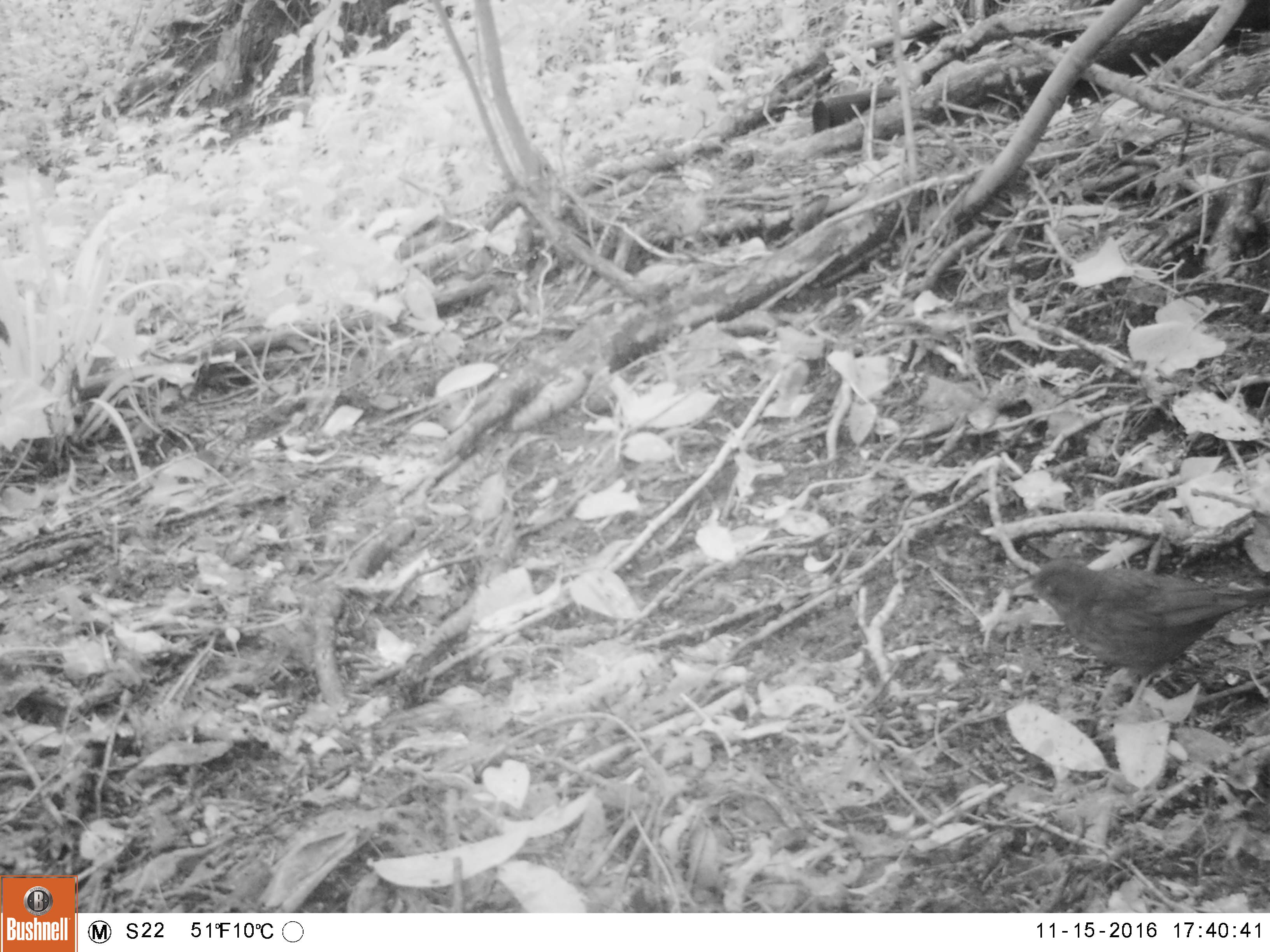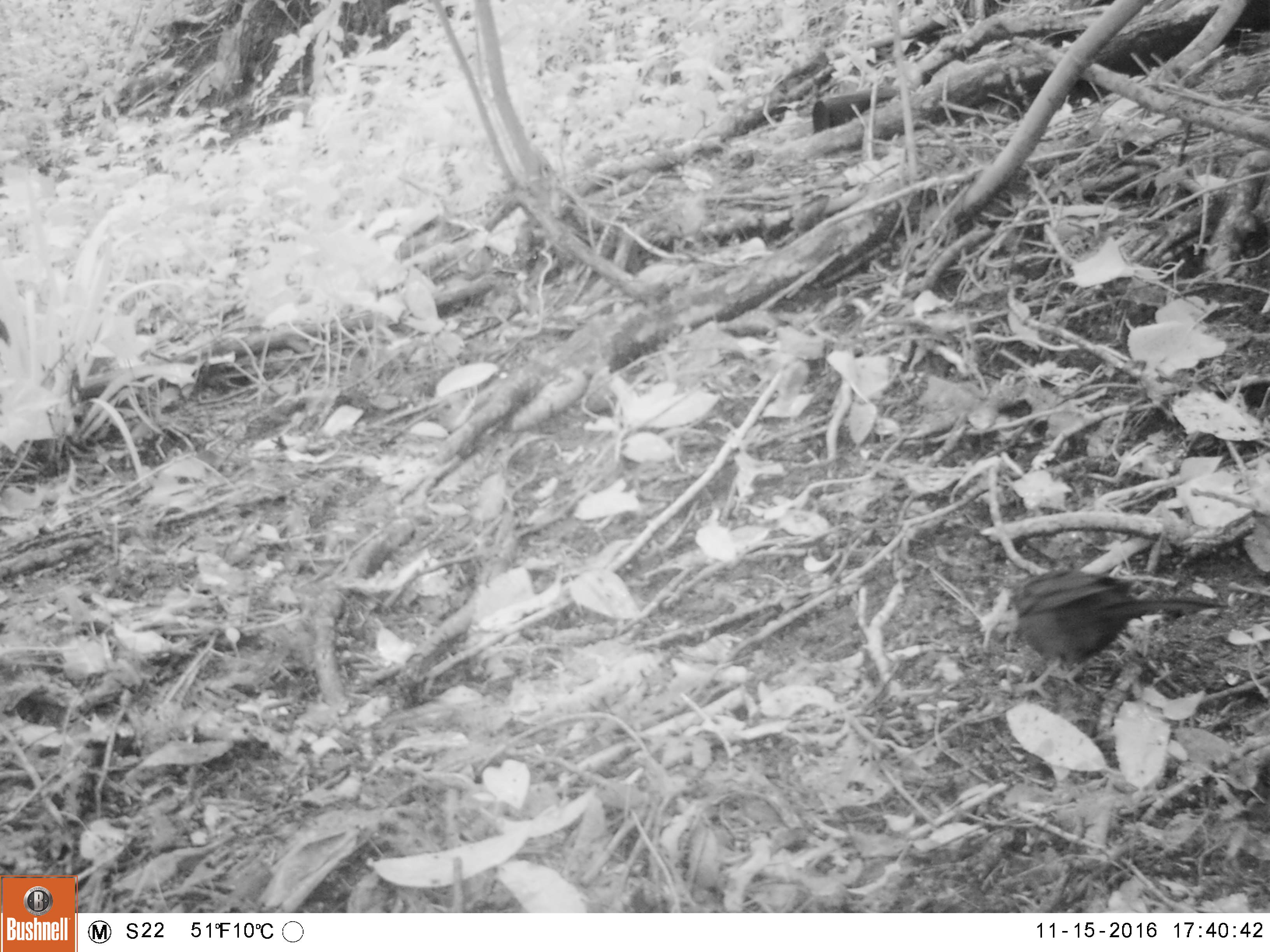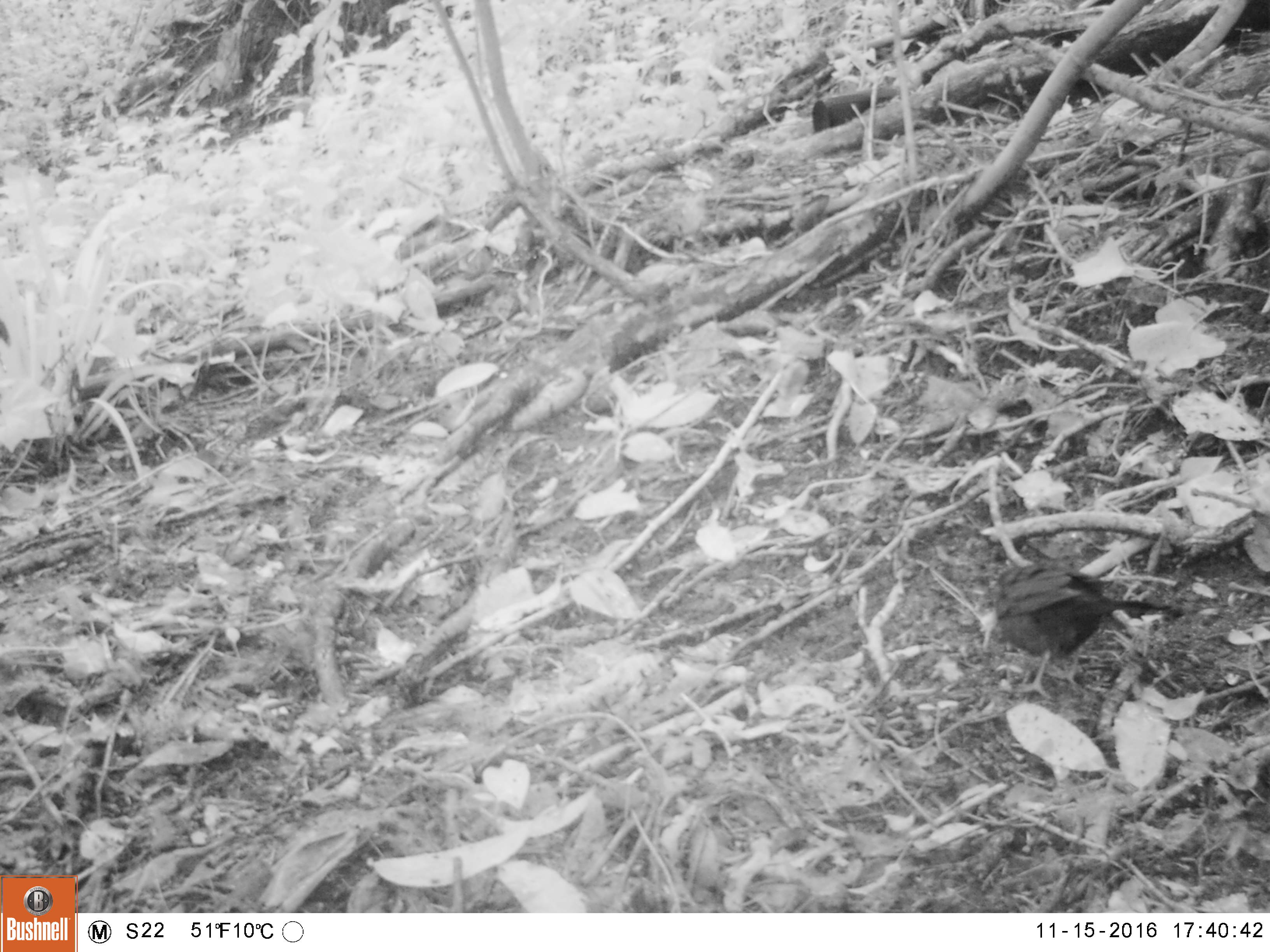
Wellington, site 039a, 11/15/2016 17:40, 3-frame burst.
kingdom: Animalia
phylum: Chordata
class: Aves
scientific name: Aves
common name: bird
Bird (Aves).